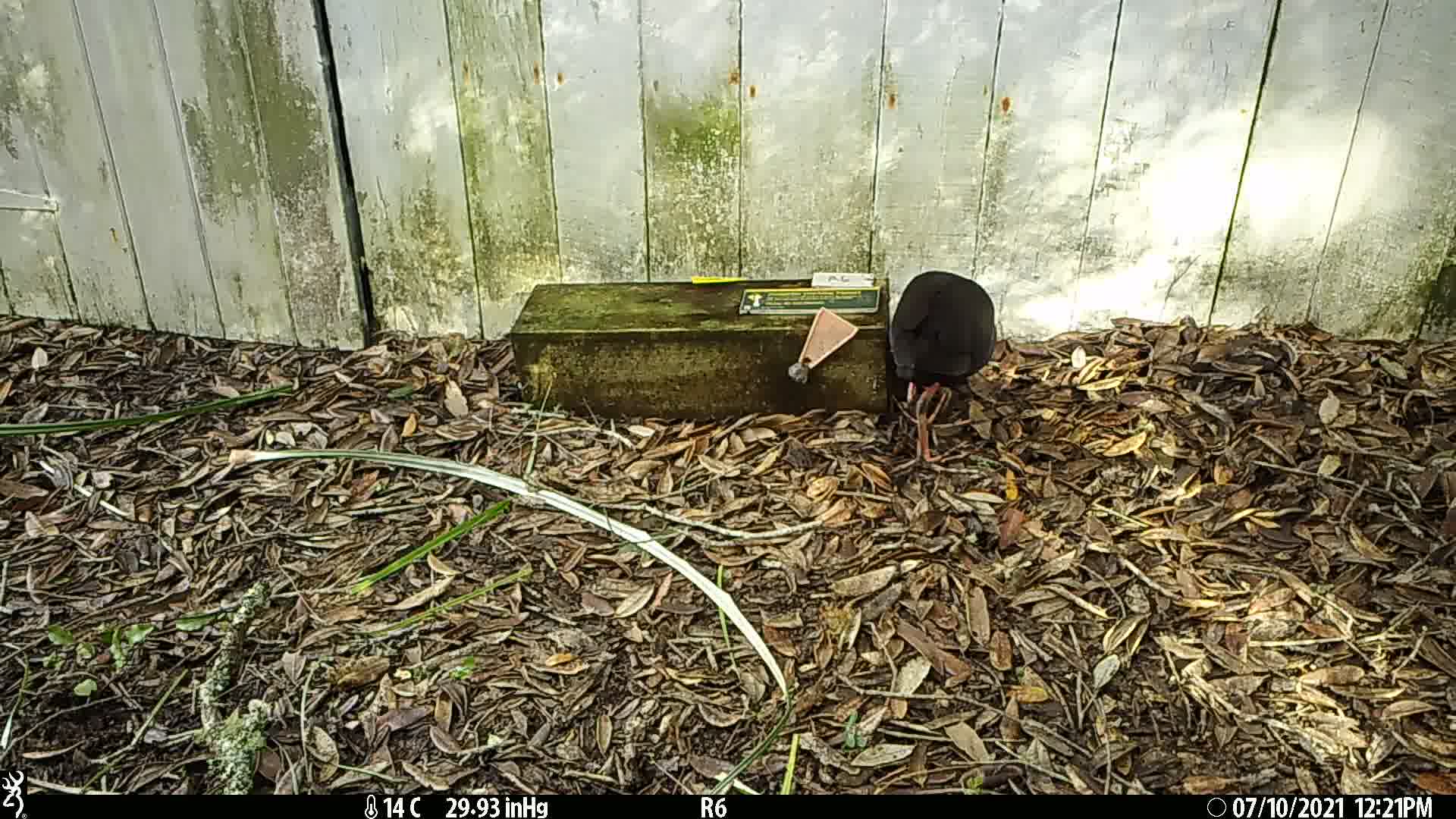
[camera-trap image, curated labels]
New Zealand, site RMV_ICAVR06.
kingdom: Animalia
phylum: Chordata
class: Aves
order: Gruiformes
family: Rallidae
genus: Porphyrio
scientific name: Porphyrio melanotus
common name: australasian swamphen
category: pukeko